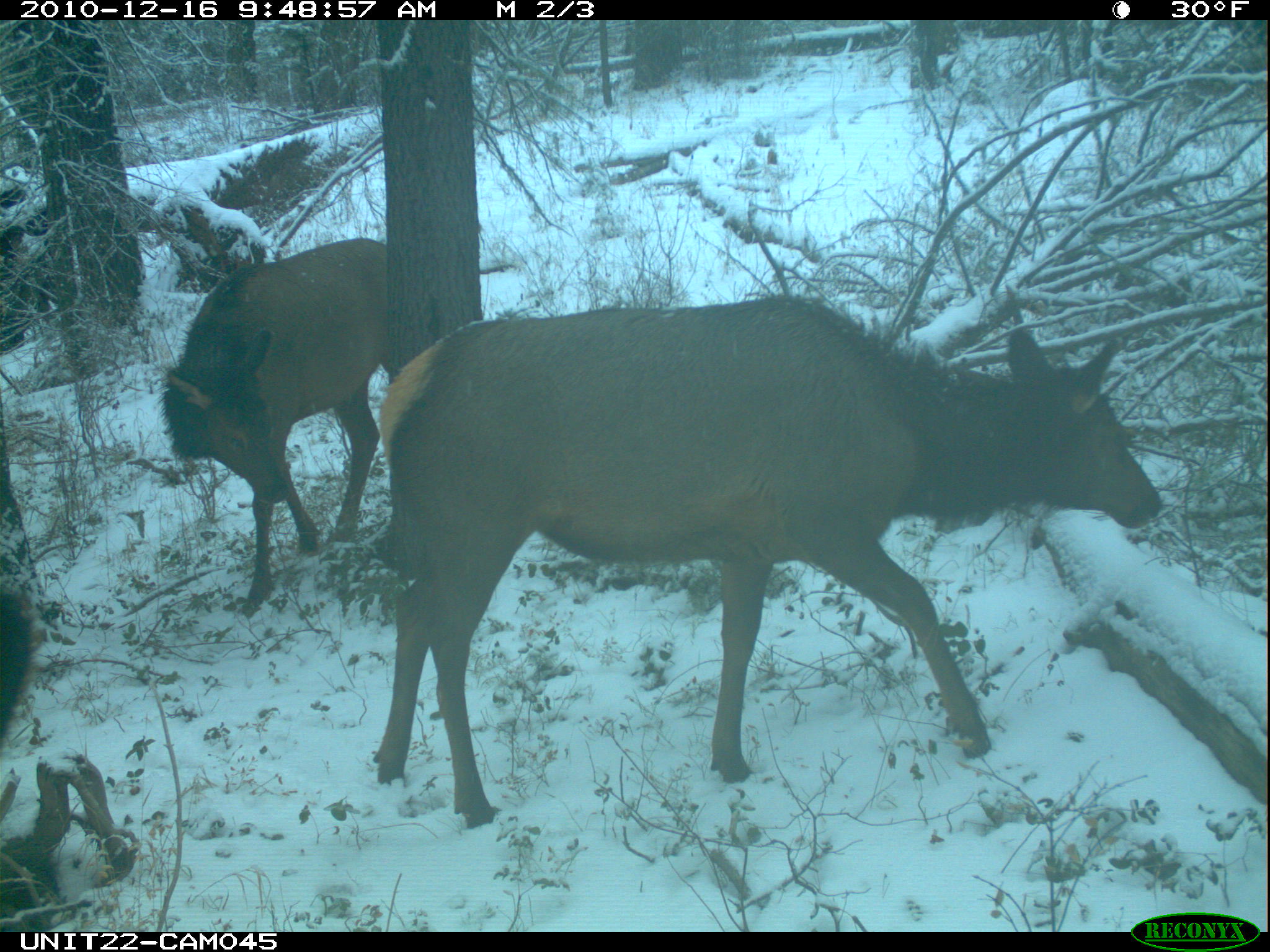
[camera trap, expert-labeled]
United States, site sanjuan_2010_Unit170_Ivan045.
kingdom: Animalia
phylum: Chordata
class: Mammalia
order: Artiodactyla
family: Cervidae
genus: Cervus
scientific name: Cervus elaphus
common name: red deer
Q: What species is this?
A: Cervus elaphus (red deer).